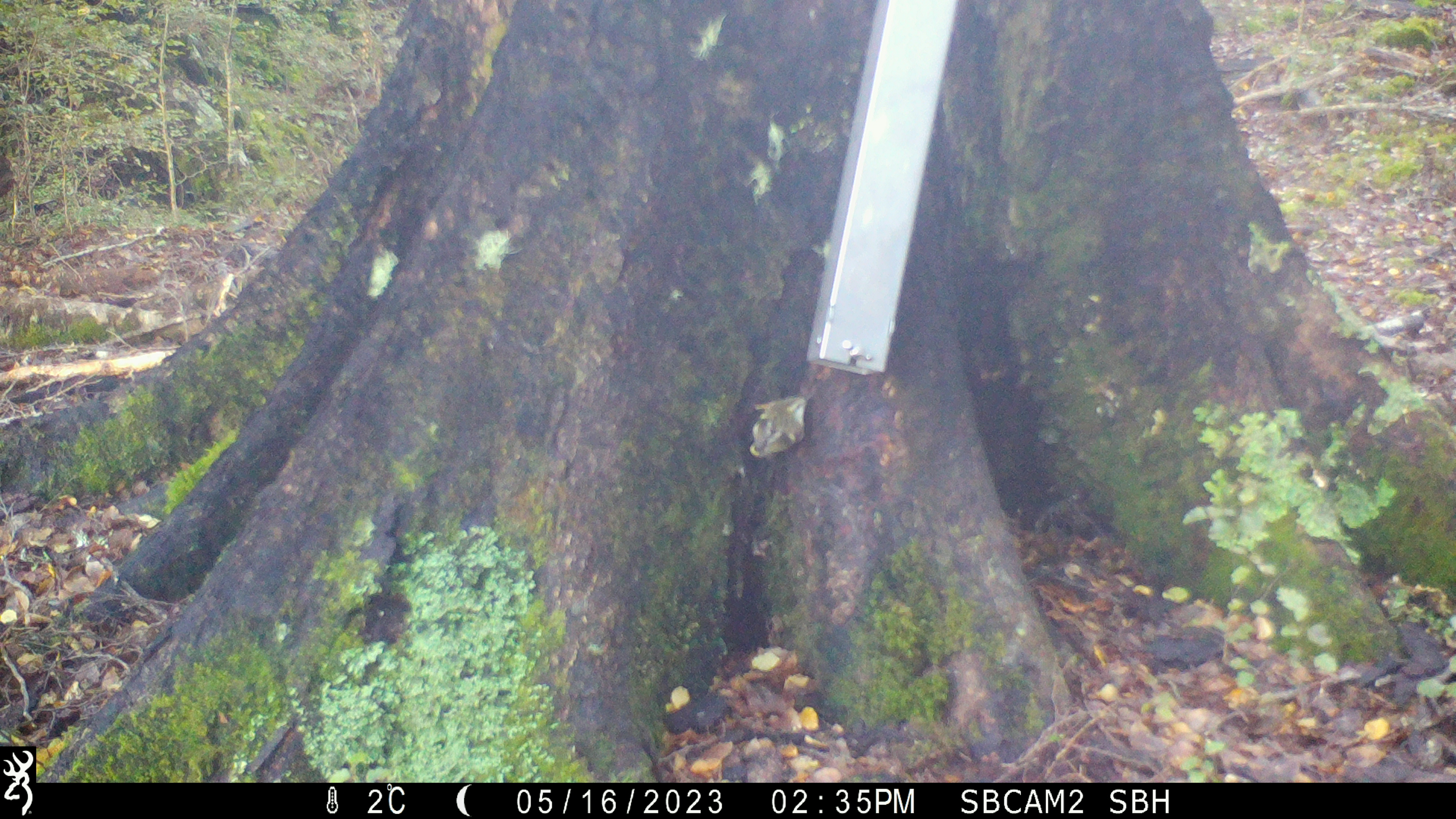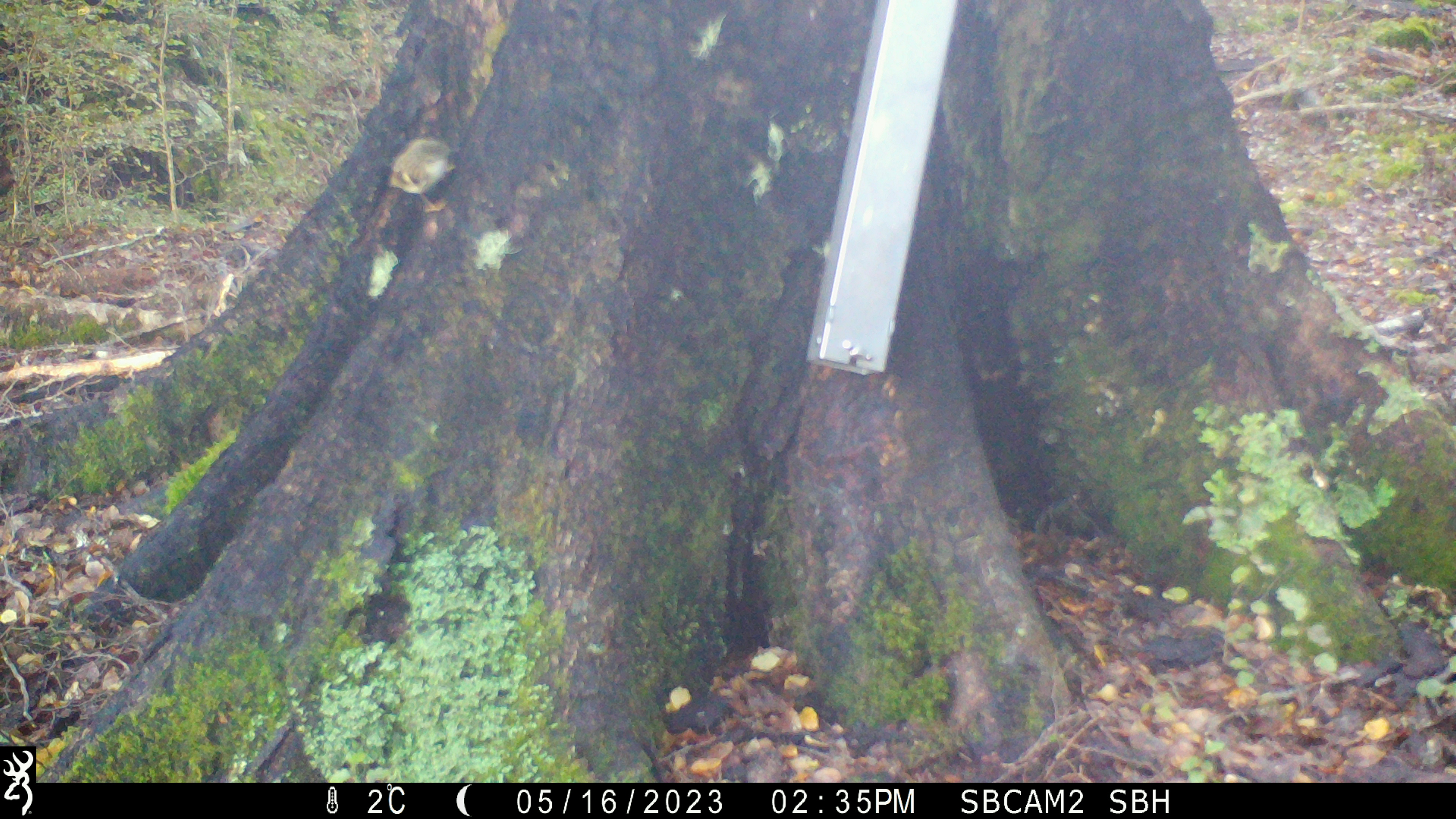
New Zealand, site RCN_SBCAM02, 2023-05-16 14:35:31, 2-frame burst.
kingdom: Animalia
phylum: Chordata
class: Aves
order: Passeriformes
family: Acanthisittidae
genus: Acanthisitta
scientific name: Acanthisitta chloris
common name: rifleman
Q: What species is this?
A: Rifleman (Acanthisitta chloris).